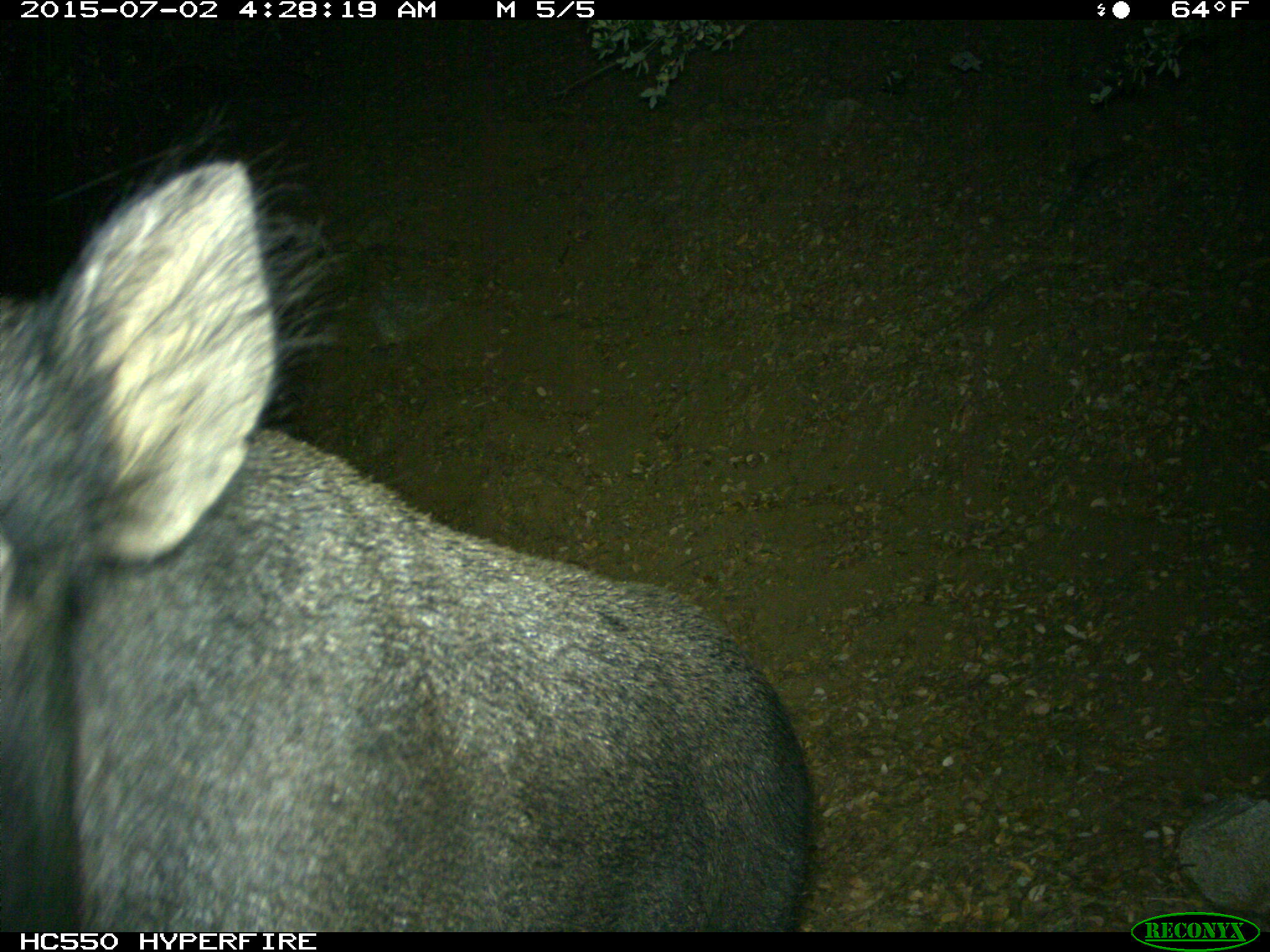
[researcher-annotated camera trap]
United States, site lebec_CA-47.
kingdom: Animalia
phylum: Chordata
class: Mammalia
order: Artiodactyla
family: Suidae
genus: Sus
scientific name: Sus scrofa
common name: wild boar